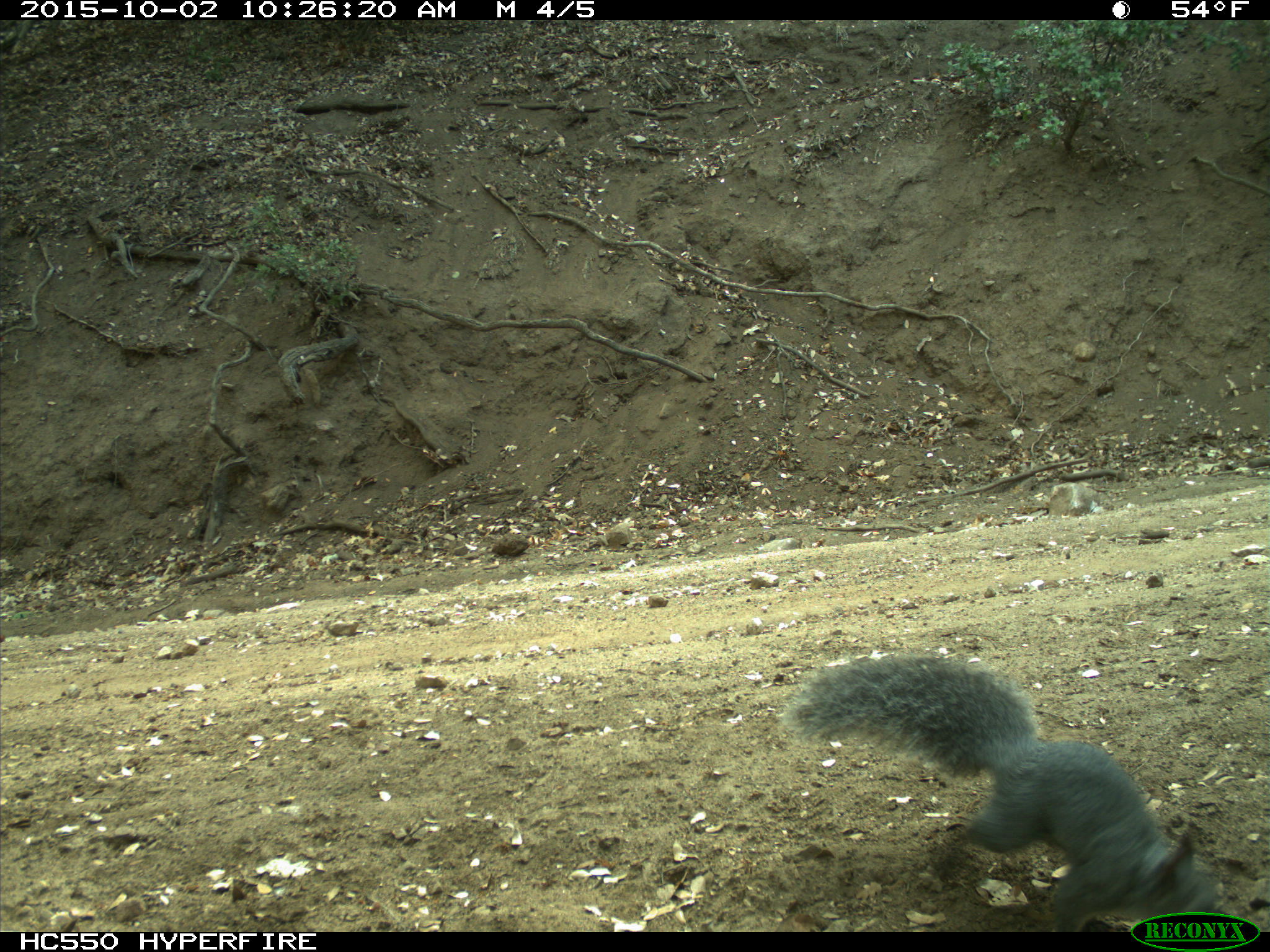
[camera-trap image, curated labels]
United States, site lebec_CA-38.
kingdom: Animalia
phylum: Chordata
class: Mammalia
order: Rodentia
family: Sciuridae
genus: Sciurus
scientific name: Sciurus carolinensis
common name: eastern gray squirrel